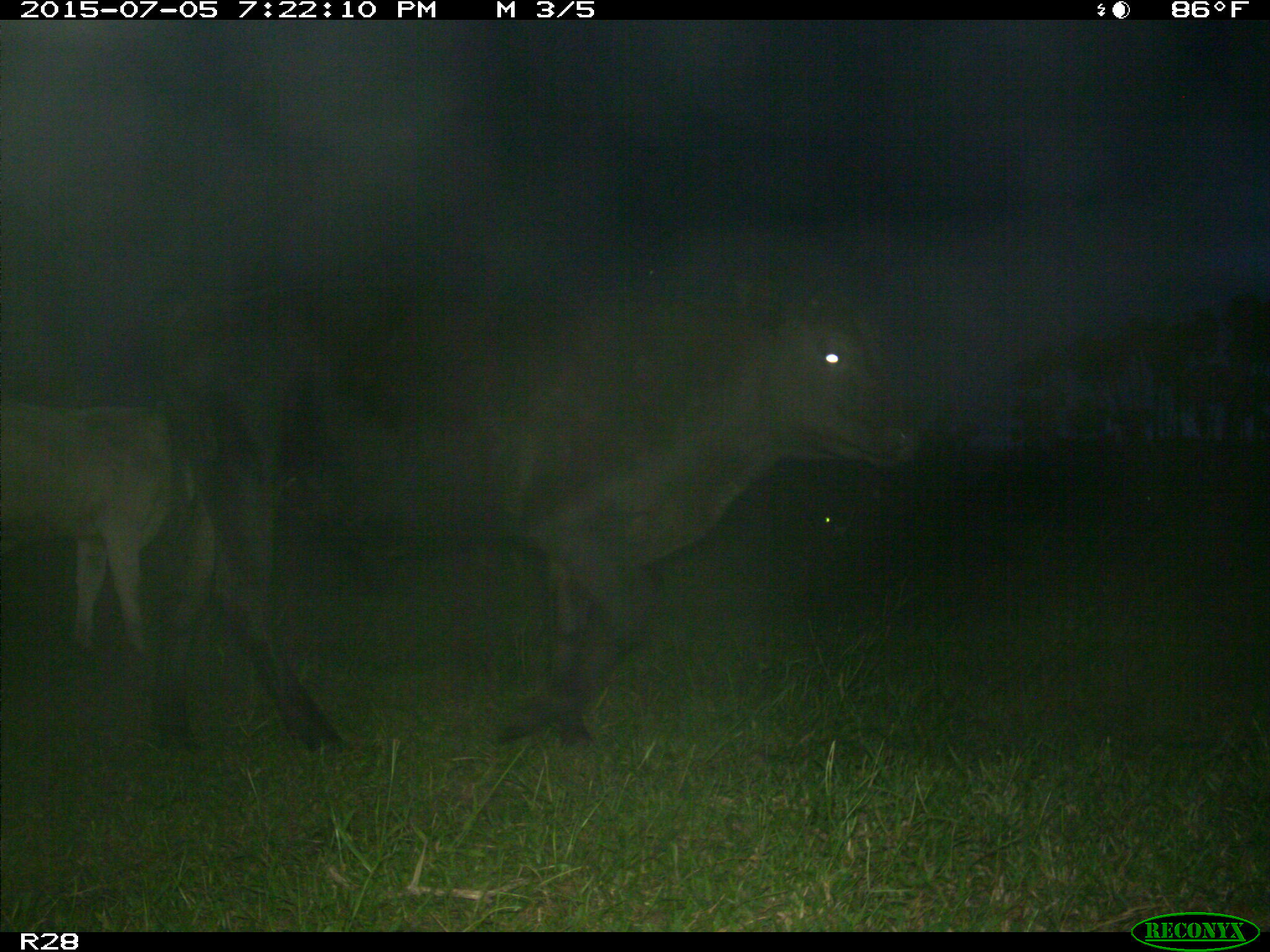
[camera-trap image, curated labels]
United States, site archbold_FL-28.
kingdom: Animalia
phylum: Chordata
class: Mammalia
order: Artiodactyla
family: Bovidae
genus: Bos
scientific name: Bos taurus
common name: domestic cow